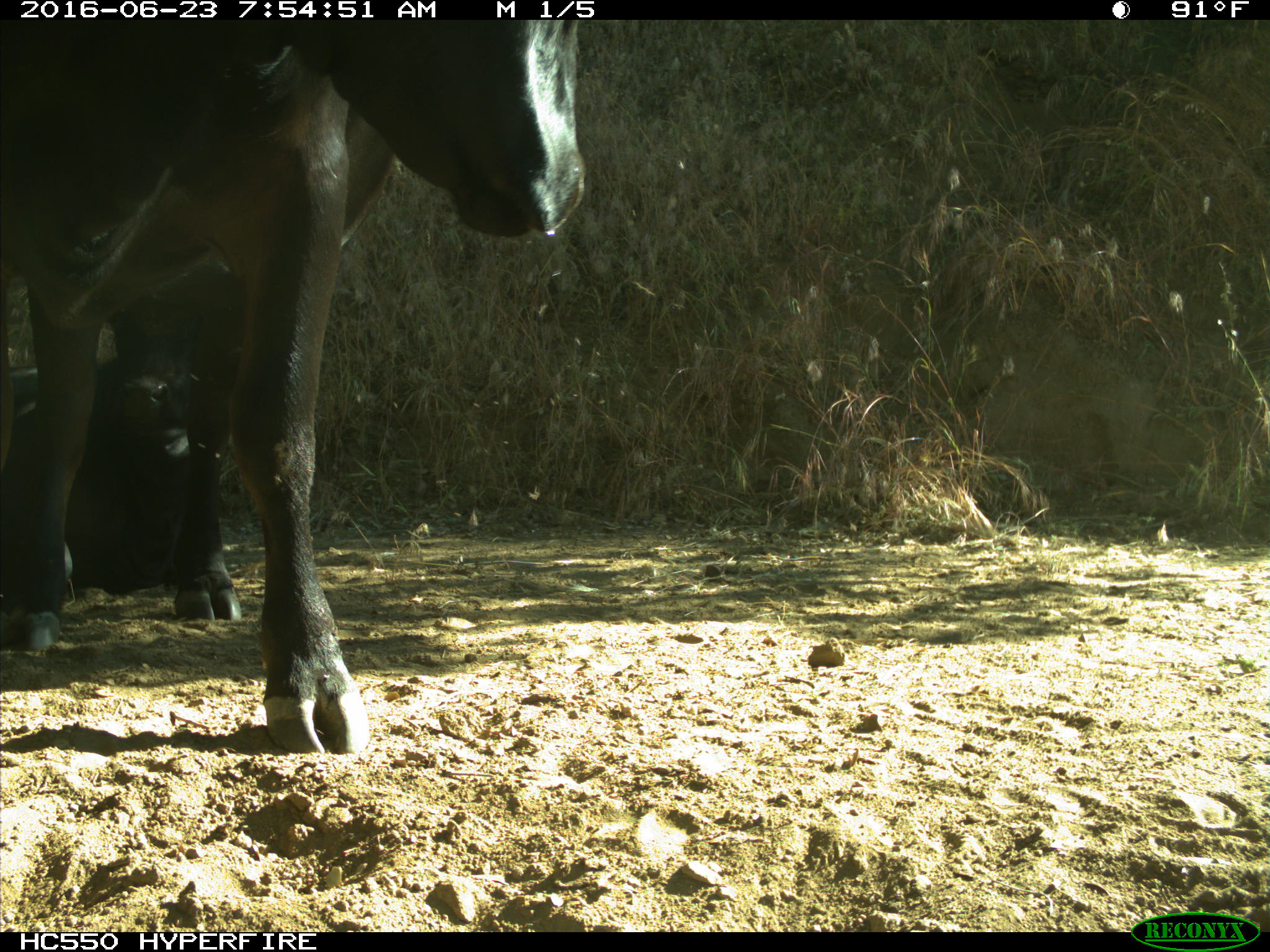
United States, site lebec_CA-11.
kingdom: Animalia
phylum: Chordata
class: Mammalia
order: Artiodactyla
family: Bovidae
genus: Bos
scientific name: Bos taurus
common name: domestic cow